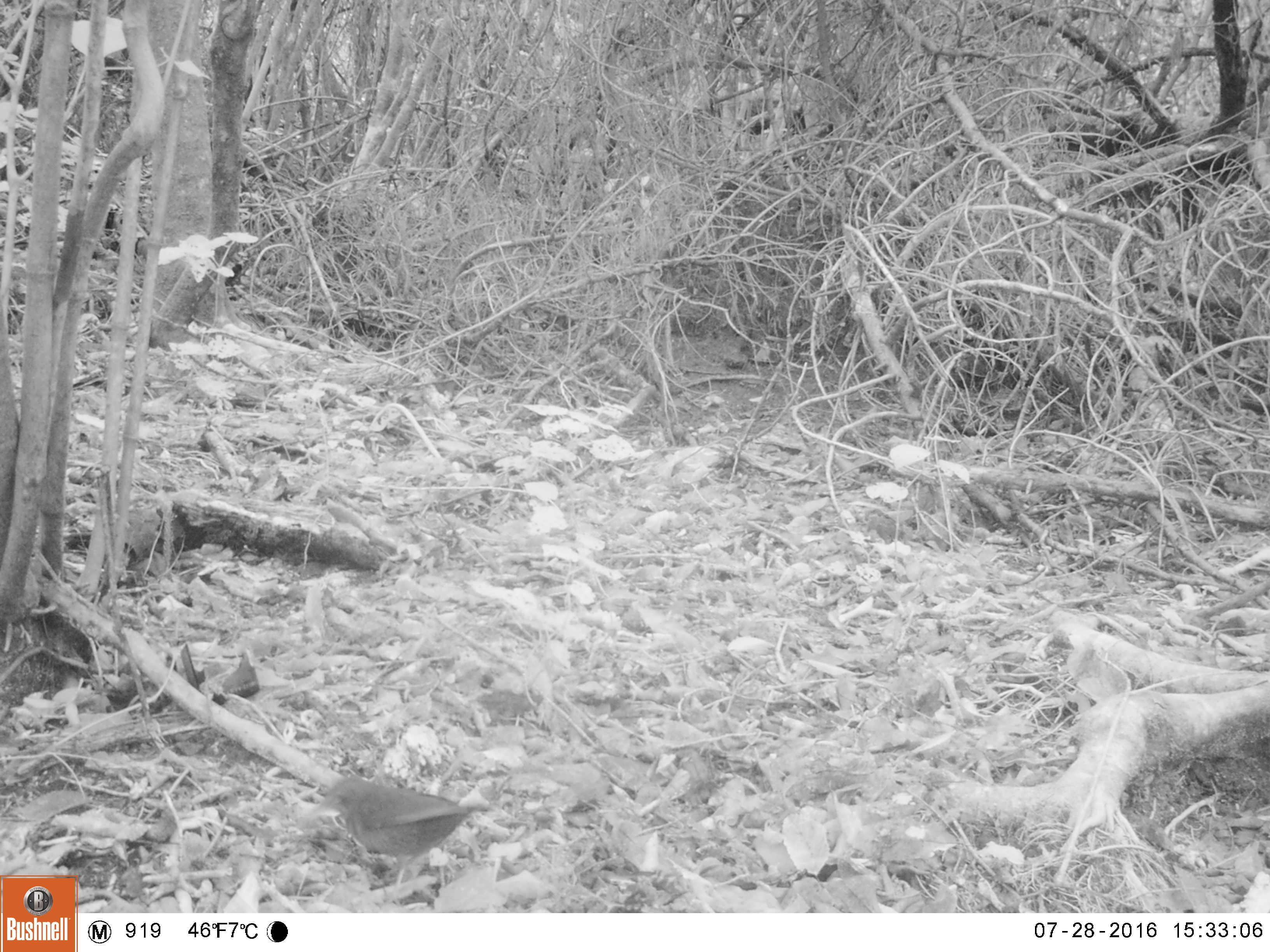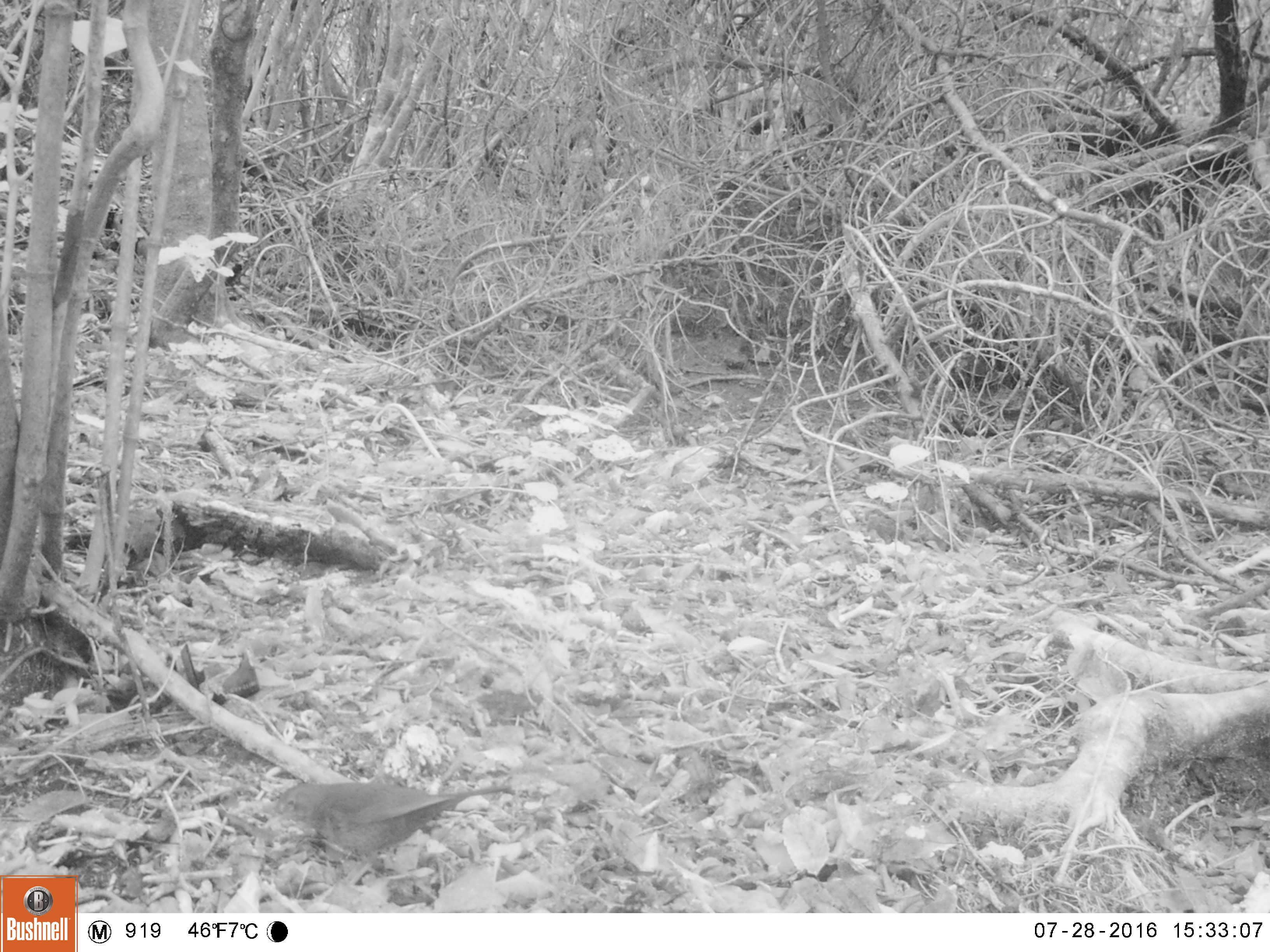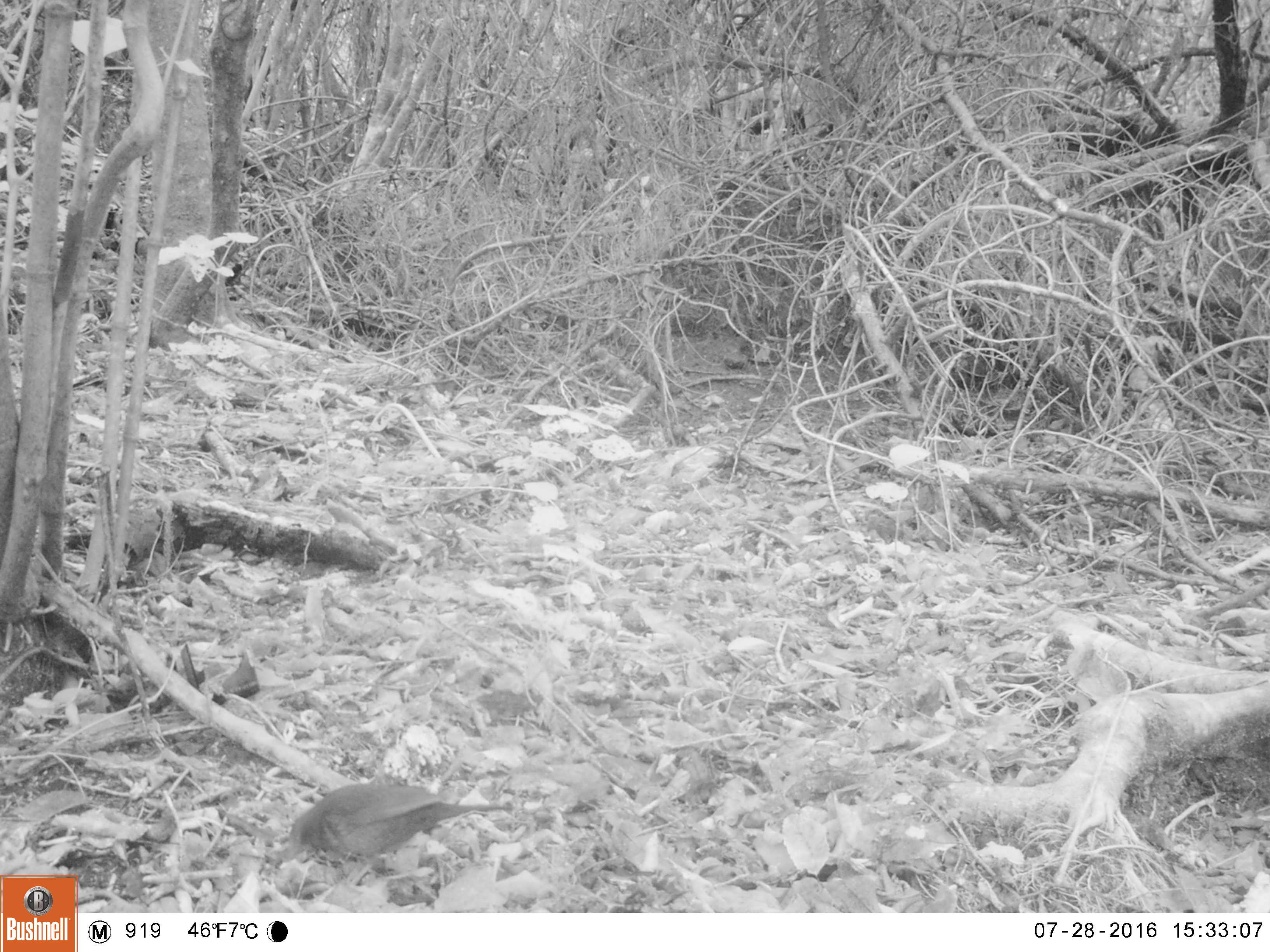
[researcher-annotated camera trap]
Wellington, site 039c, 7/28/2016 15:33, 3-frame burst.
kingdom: Animalia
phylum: Chordata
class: Aves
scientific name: Aves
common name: bird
Bird (Aves).